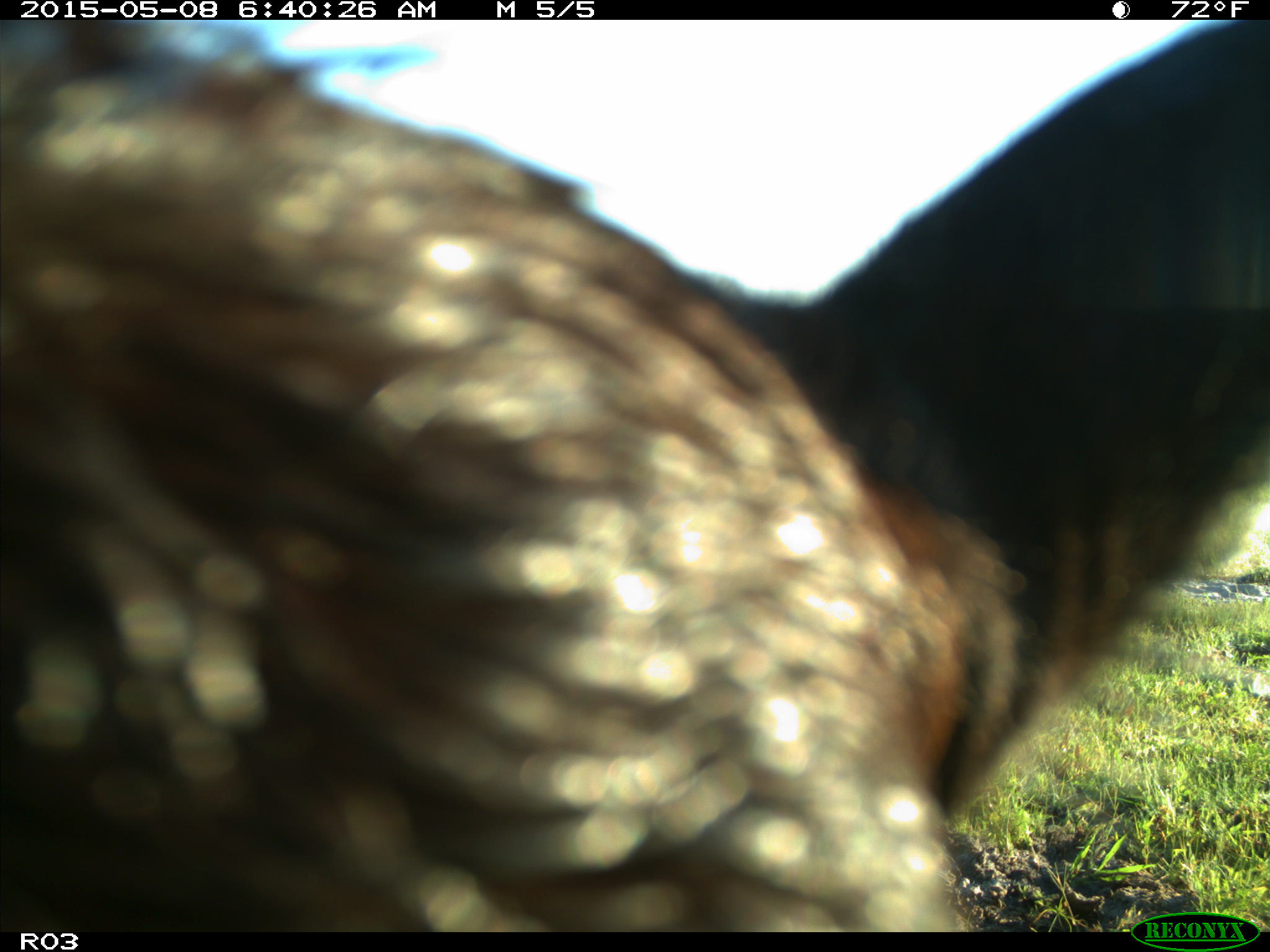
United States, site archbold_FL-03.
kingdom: Animalia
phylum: Chordata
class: Mammalia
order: Artiodactyla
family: Bovidae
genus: Bos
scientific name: Bos taurus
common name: domestic cow